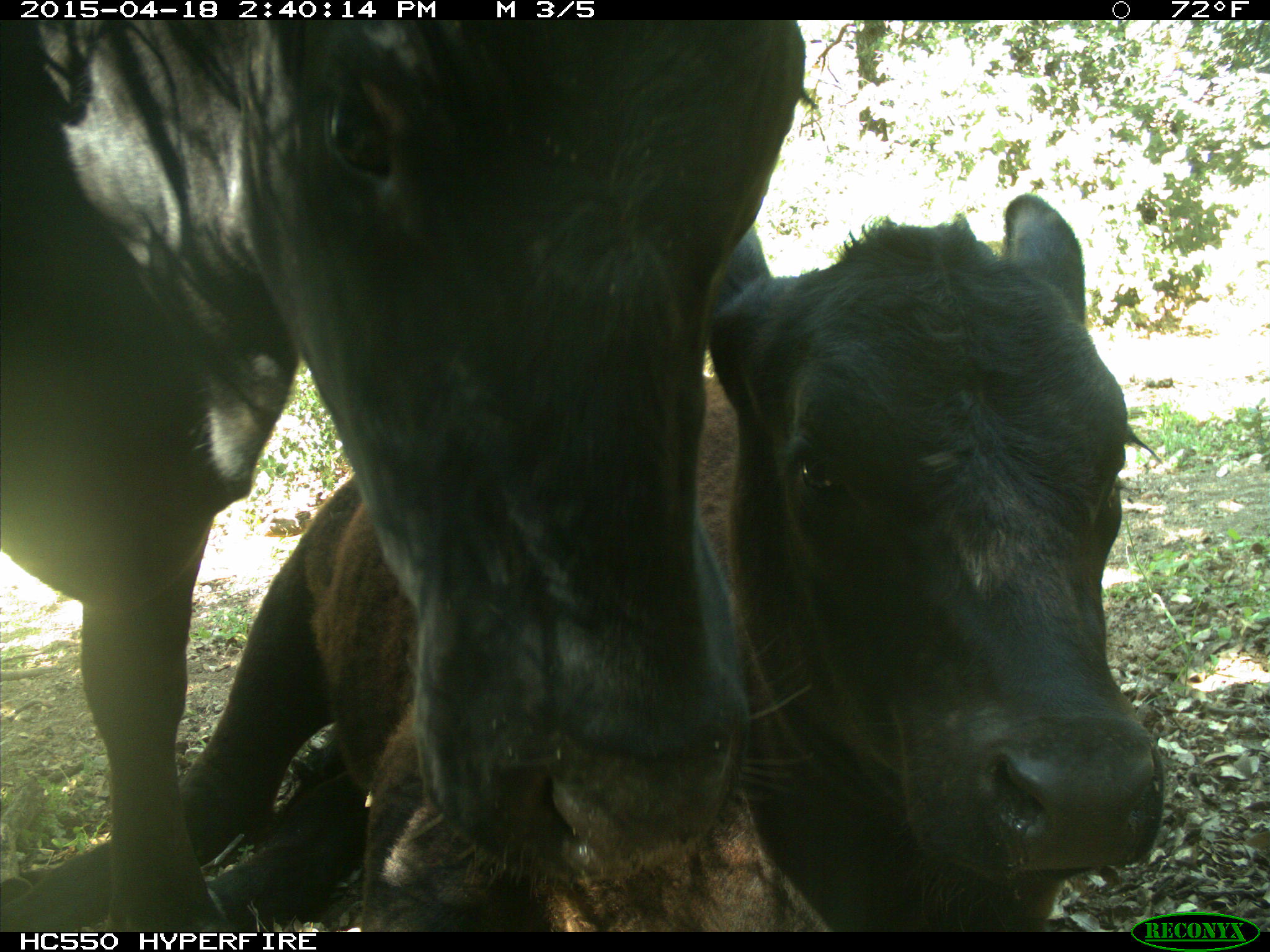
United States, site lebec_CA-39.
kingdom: Animalia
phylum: Chordata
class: Mammalia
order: Artiodactyla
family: Bovidae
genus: Bos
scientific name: Bos taurus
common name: domestic cow